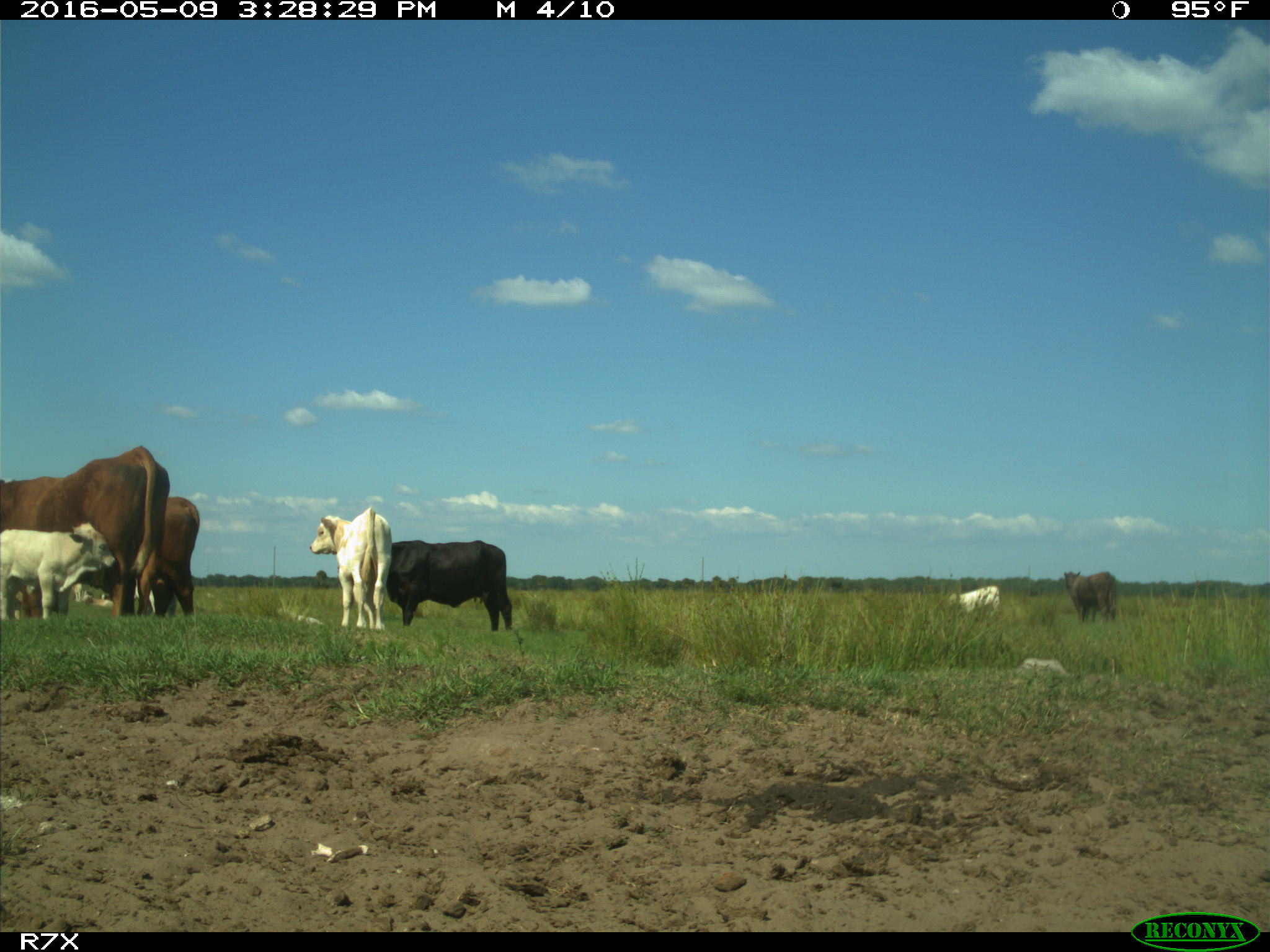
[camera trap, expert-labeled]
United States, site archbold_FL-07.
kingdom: Animalia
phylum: Chordata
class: Mammalia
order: Artiodactyla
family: Bovidae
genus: Bos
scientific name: Bos taurus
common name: domestic cow